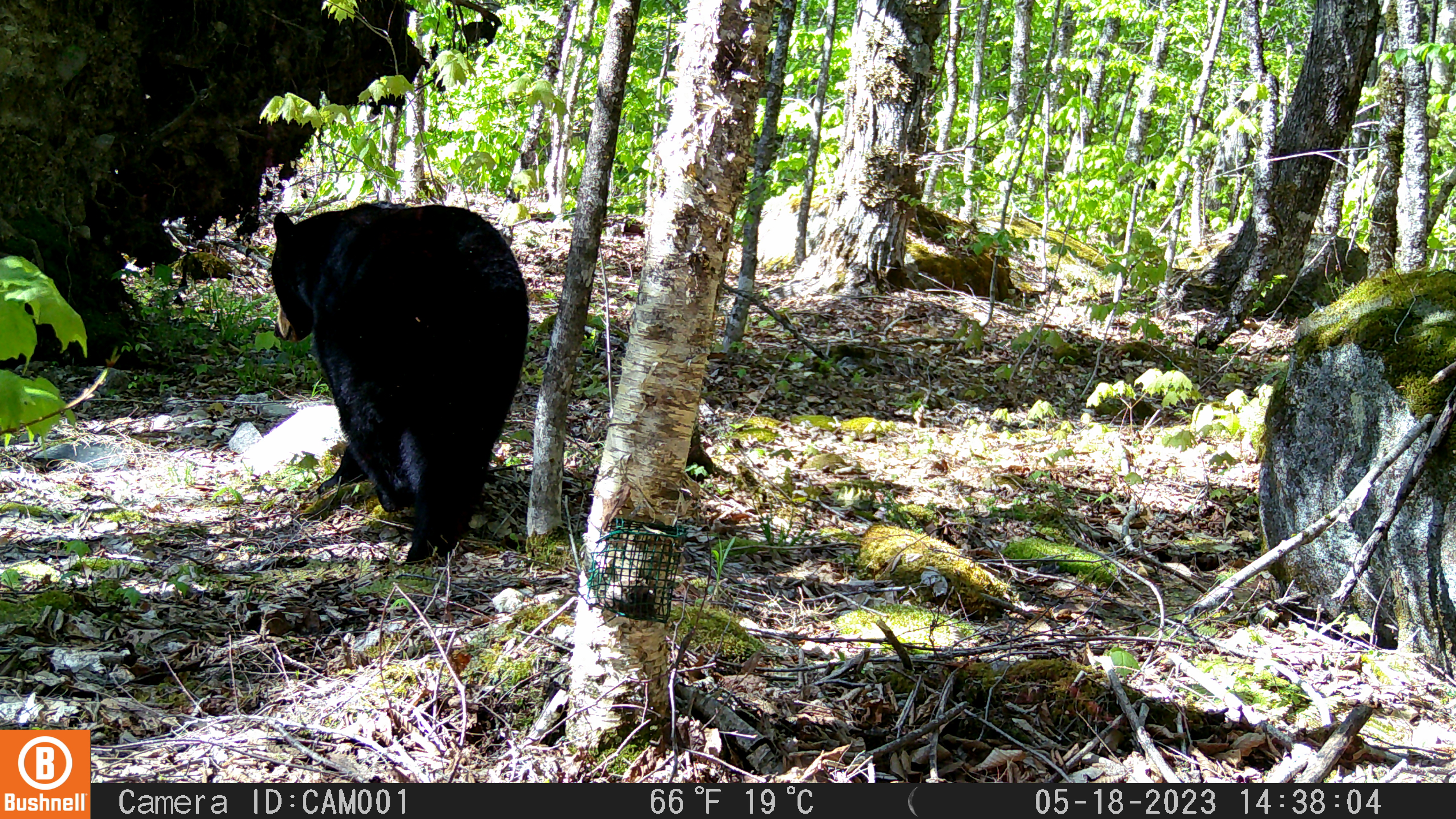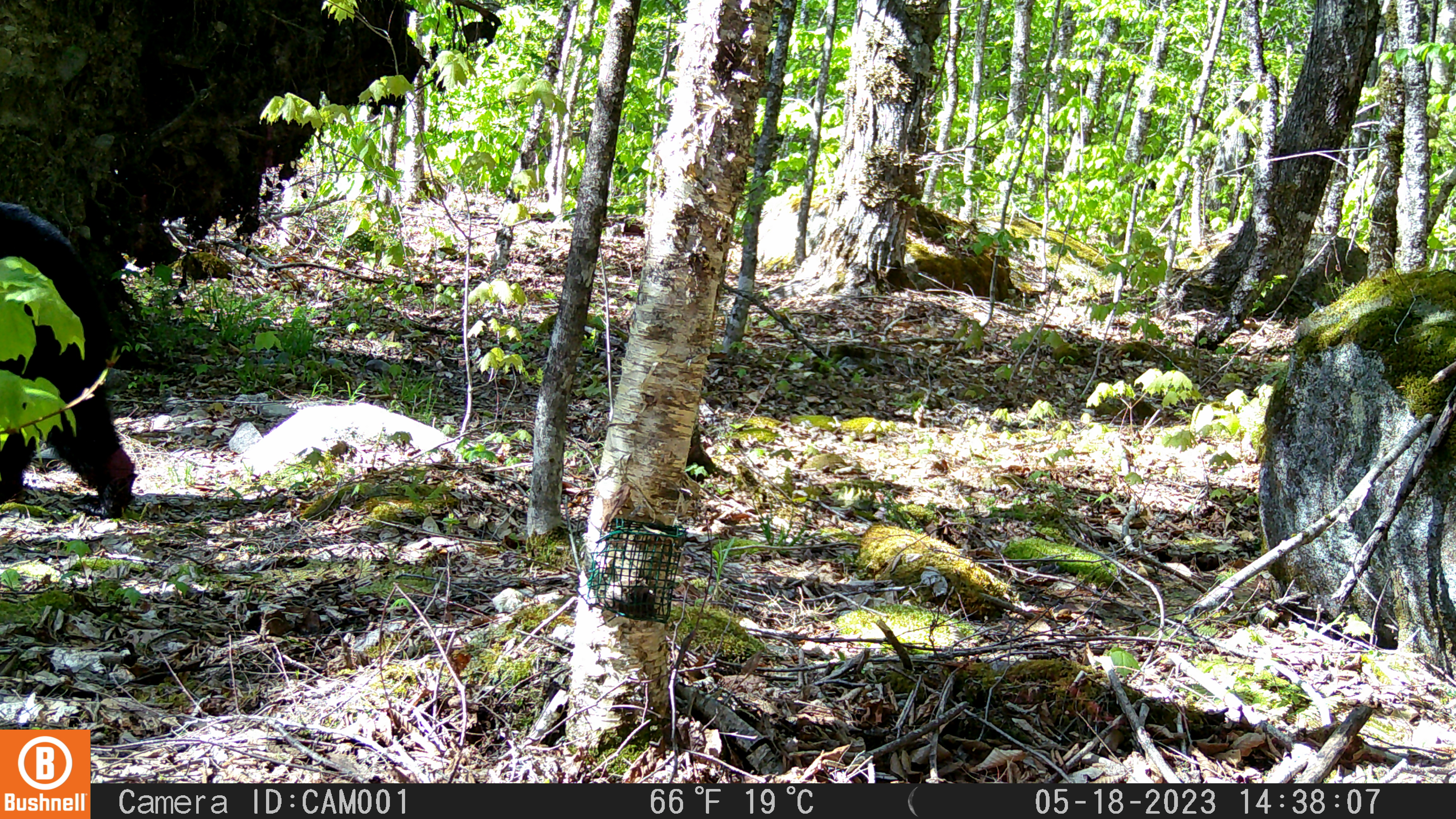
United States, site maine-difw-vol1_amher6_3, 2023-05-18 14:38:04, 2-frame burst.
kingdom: Animalia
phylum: Chordata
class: Mammalia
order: Carnivora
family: Ursidae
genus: Ursus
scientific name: Ursus americanus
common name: black bear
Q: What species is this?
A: Black bear (Ursus americanus).